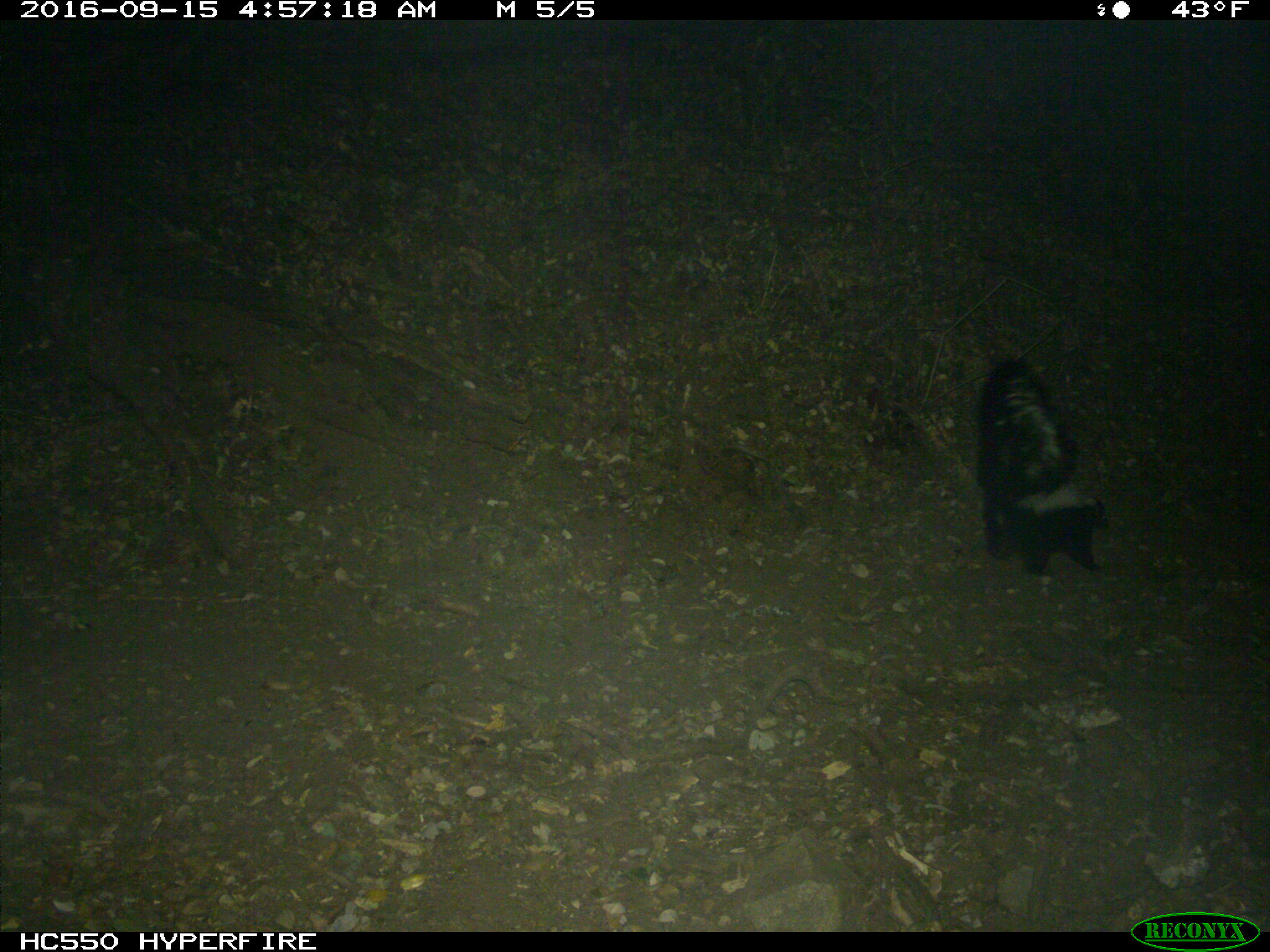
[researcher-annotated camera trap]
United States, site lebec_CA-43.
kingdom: Animalia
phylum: Chordata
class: Mammalia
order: Carnivora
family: Mephitidae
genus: Mephitis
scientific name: Mephitis mephitis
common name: striped skunk